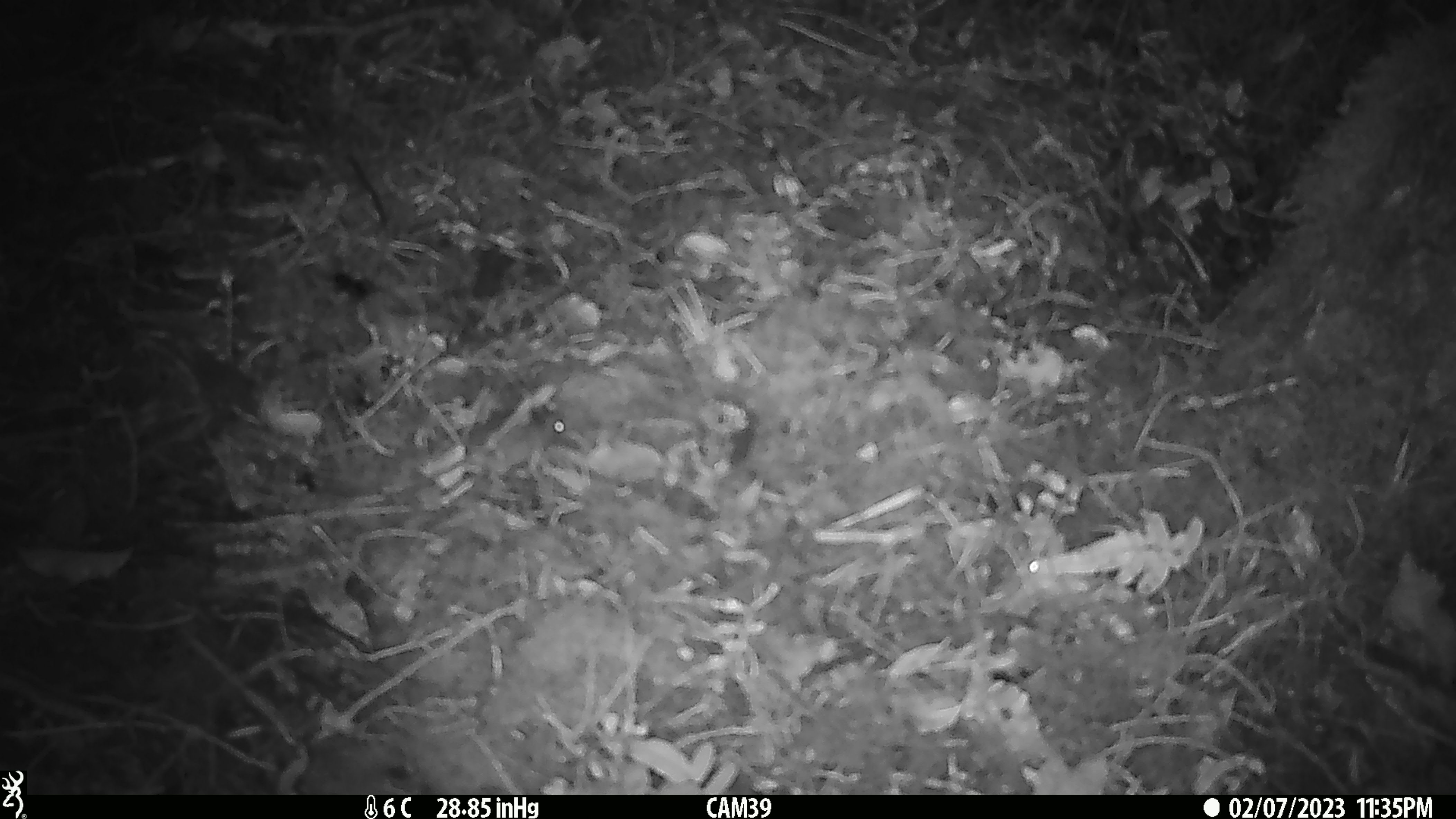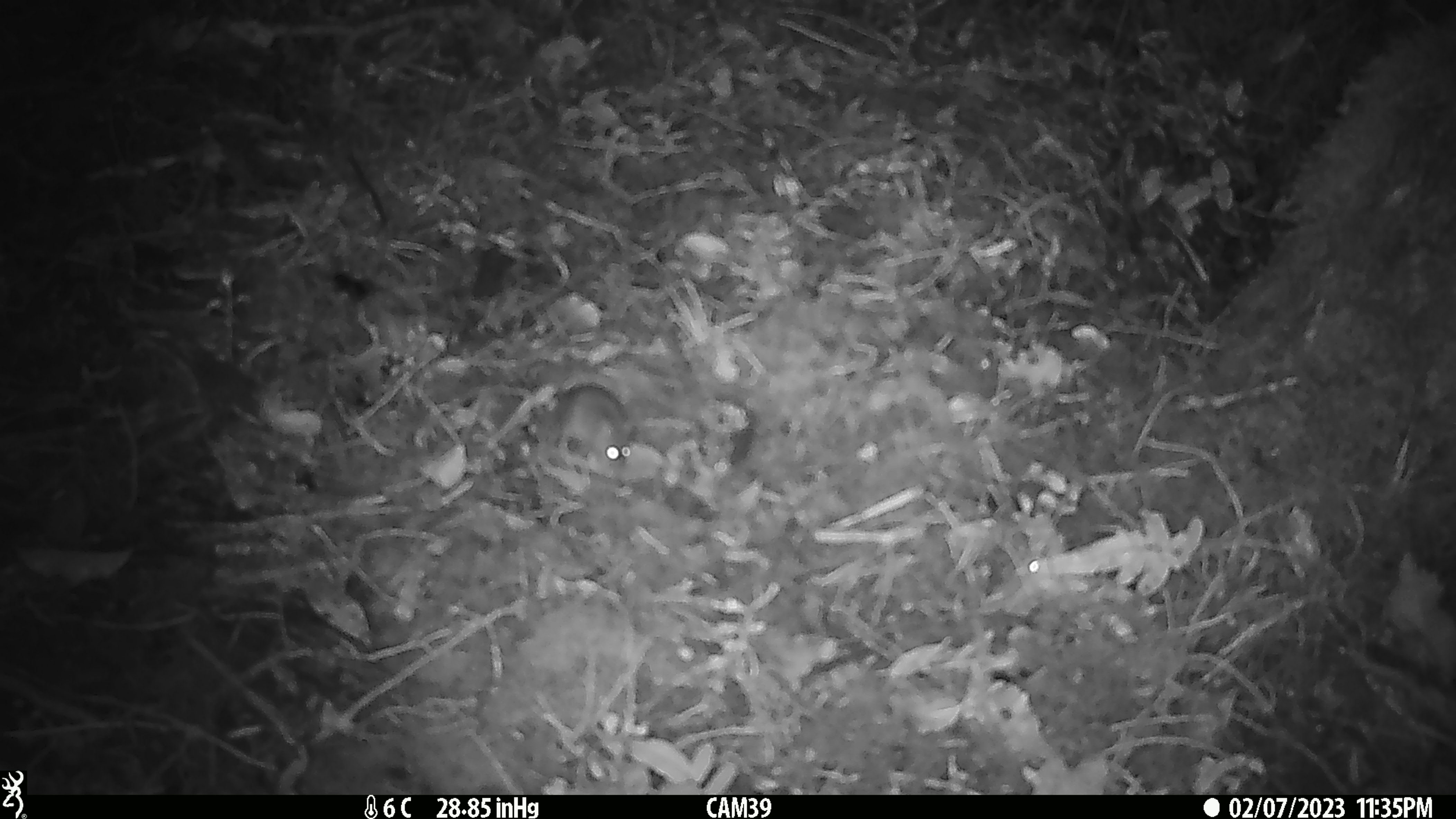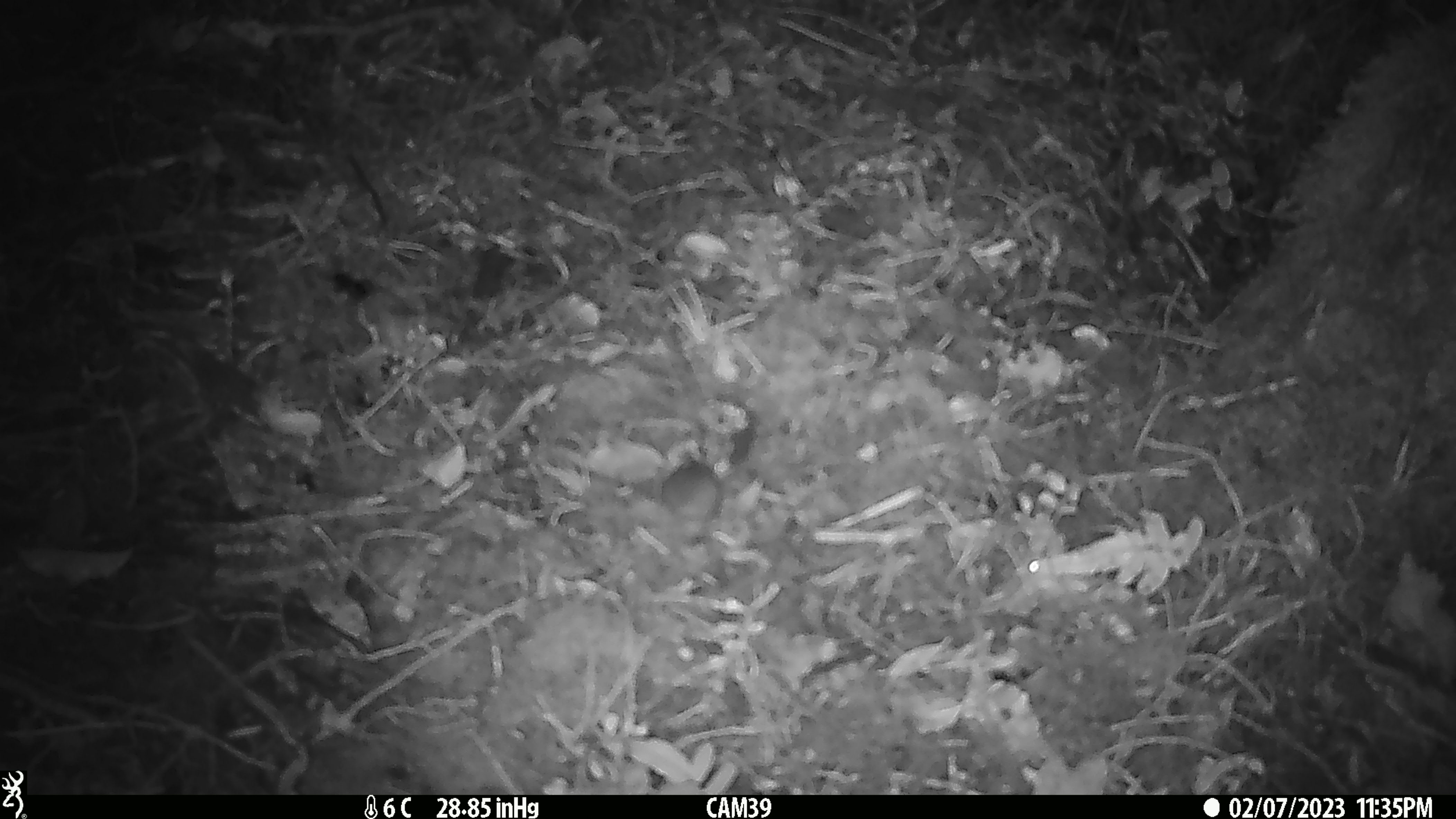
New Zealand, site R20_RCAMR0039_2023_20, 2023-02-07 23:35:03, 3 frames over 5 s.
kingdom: Animalia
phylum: Chordata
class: Mammalia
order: Rodentia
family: Muridae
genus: Mus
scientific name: Mus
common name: mouse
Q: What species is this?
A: Mouse (Mus).